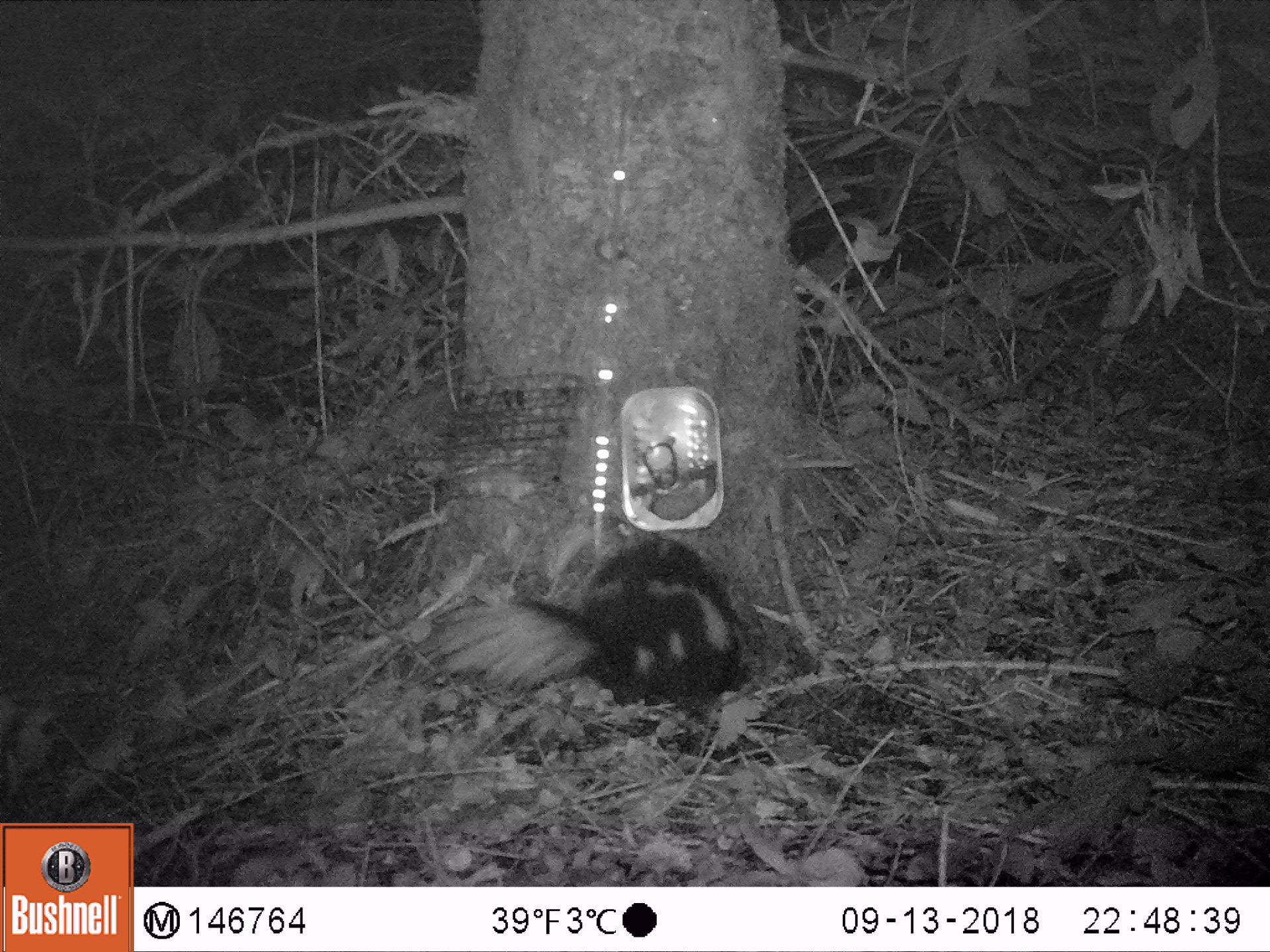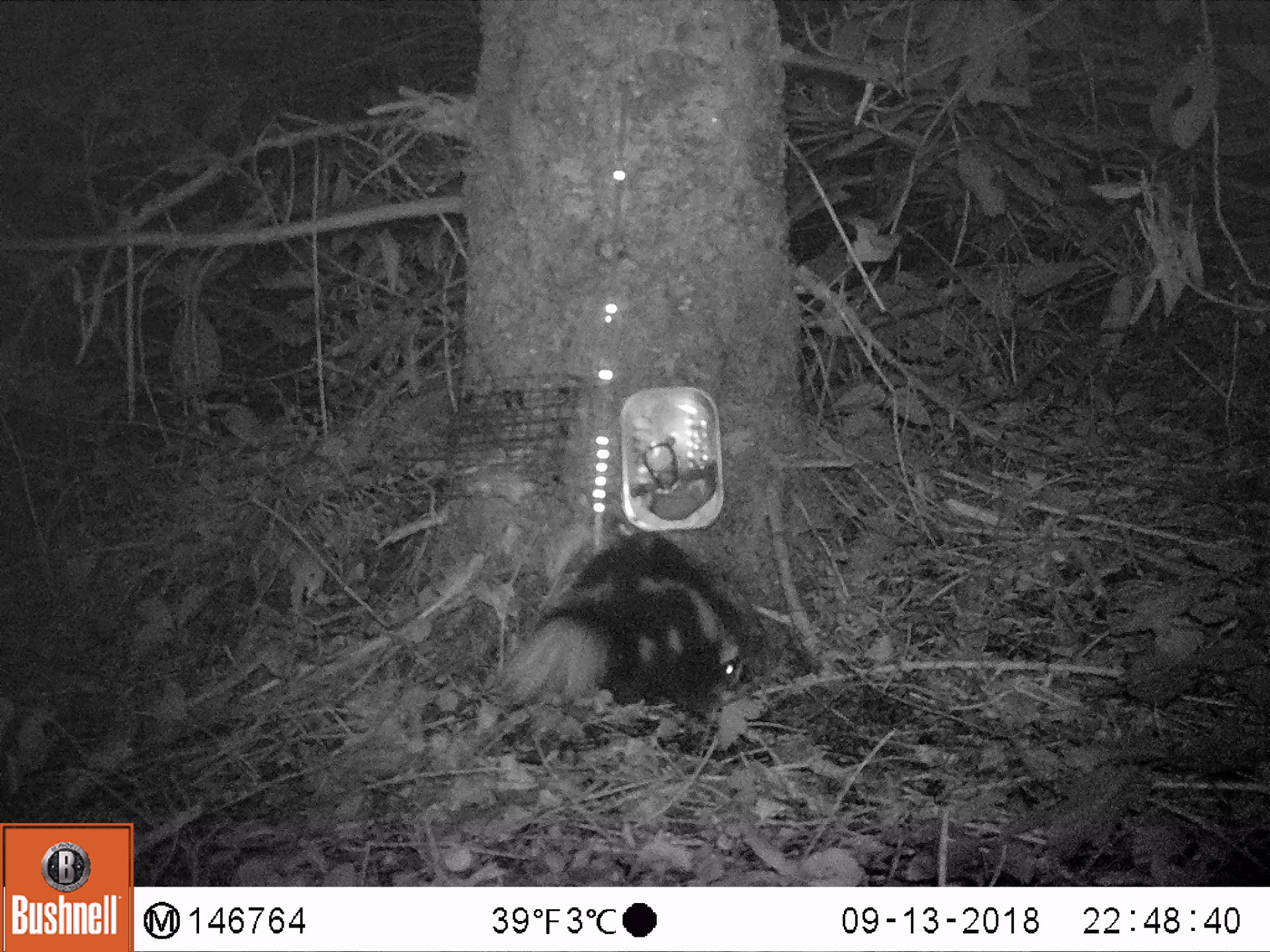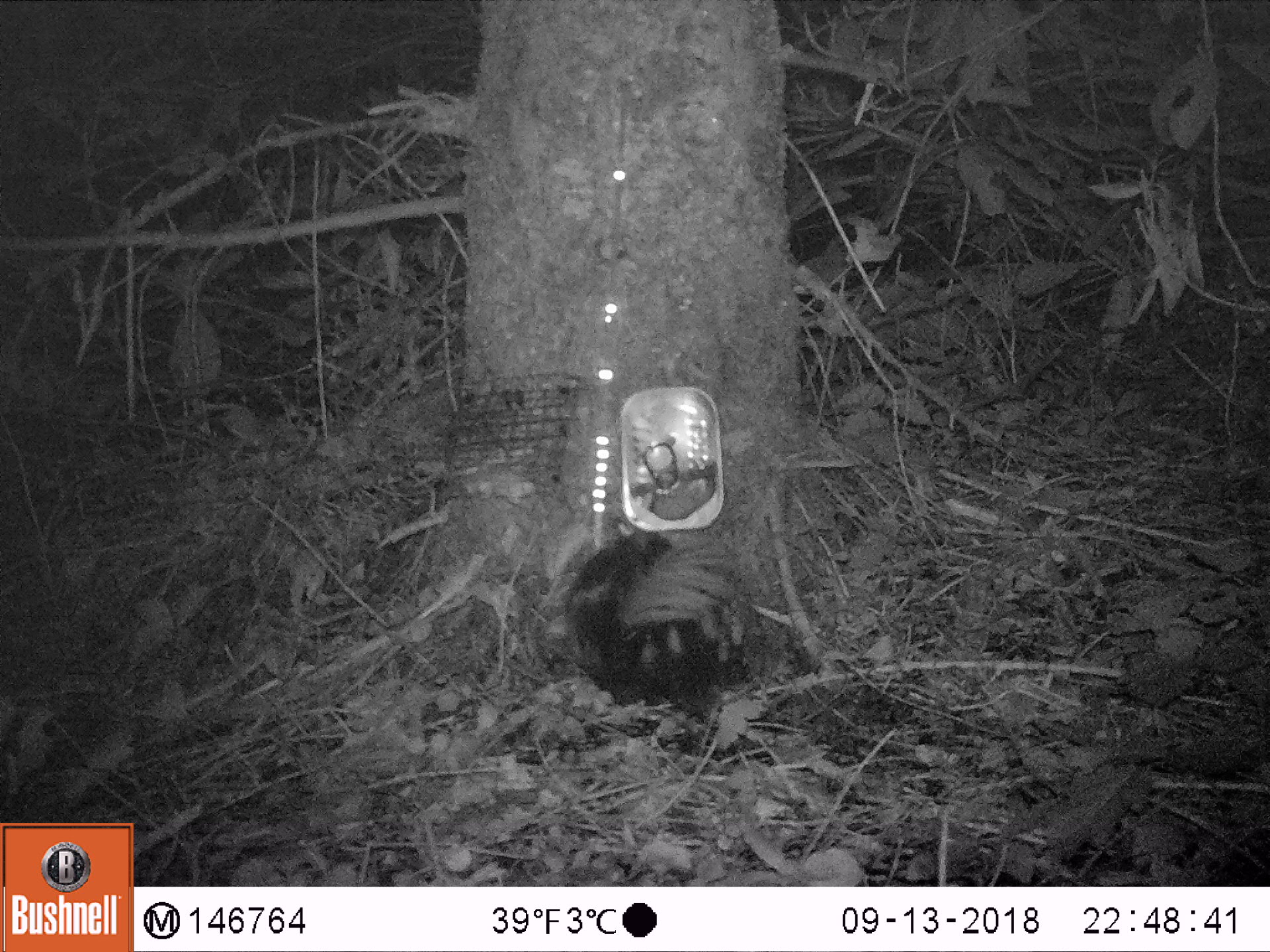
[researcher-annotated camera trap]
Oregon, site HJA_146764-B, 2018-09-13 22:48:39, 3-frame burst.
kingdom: Animalia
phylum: Chordata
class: Mammalia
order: Carnivora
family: Mephitidae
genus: Spilogale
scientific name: Spilogale gracilis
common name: western spotted skunk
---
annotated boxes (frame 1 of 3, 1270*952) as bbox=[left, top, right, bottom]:
western spotted skunk: bbox=[424, 518, 781, 732]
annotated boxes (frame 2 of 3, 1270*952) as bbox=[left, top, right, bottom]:
western spotted skunk: bbox=[487, 518, 766, 736]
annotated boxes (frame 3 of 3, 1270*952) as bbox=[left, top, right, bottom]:
western spotted skunk: bbox=[516, 518, 782, 731]